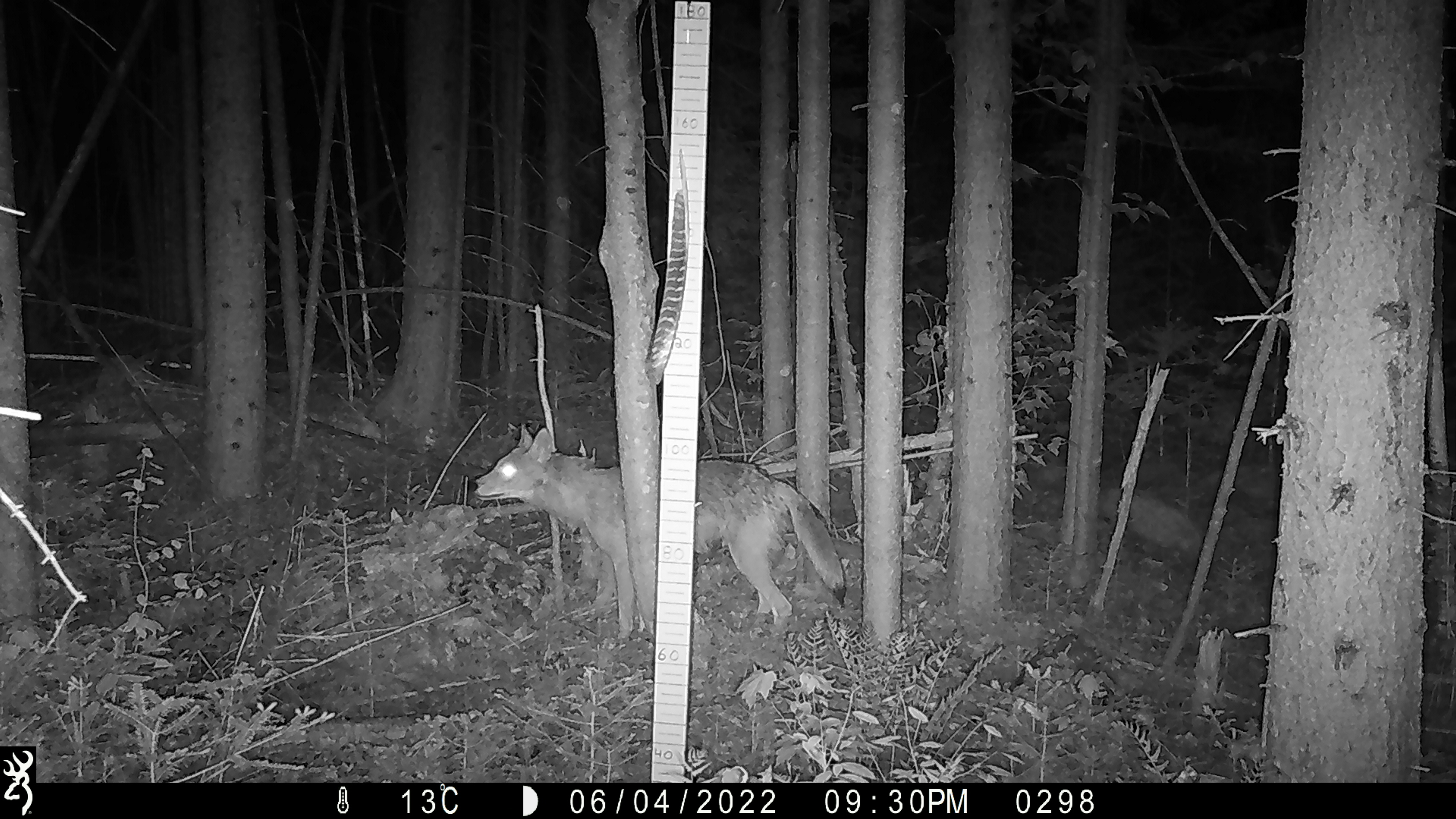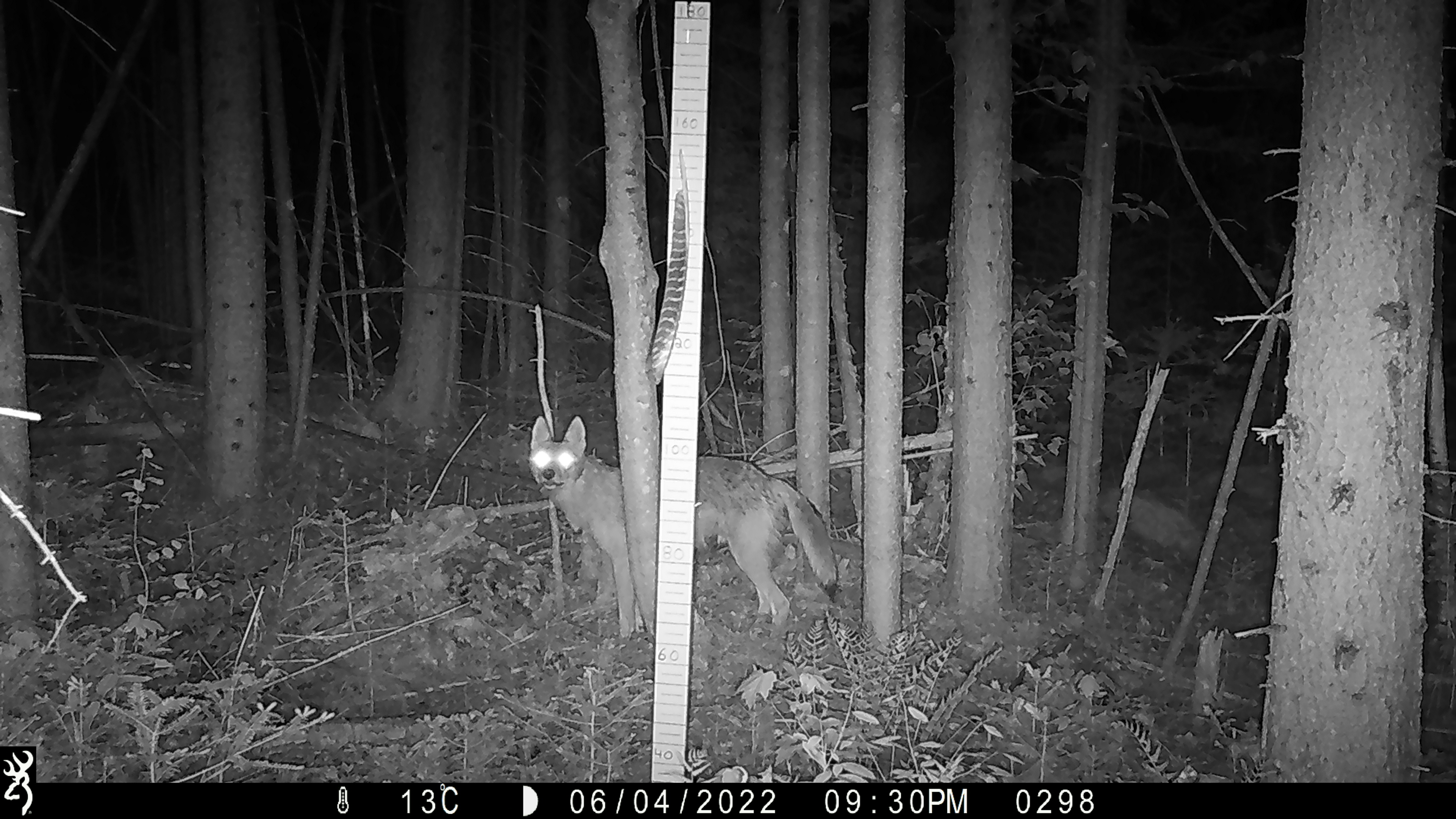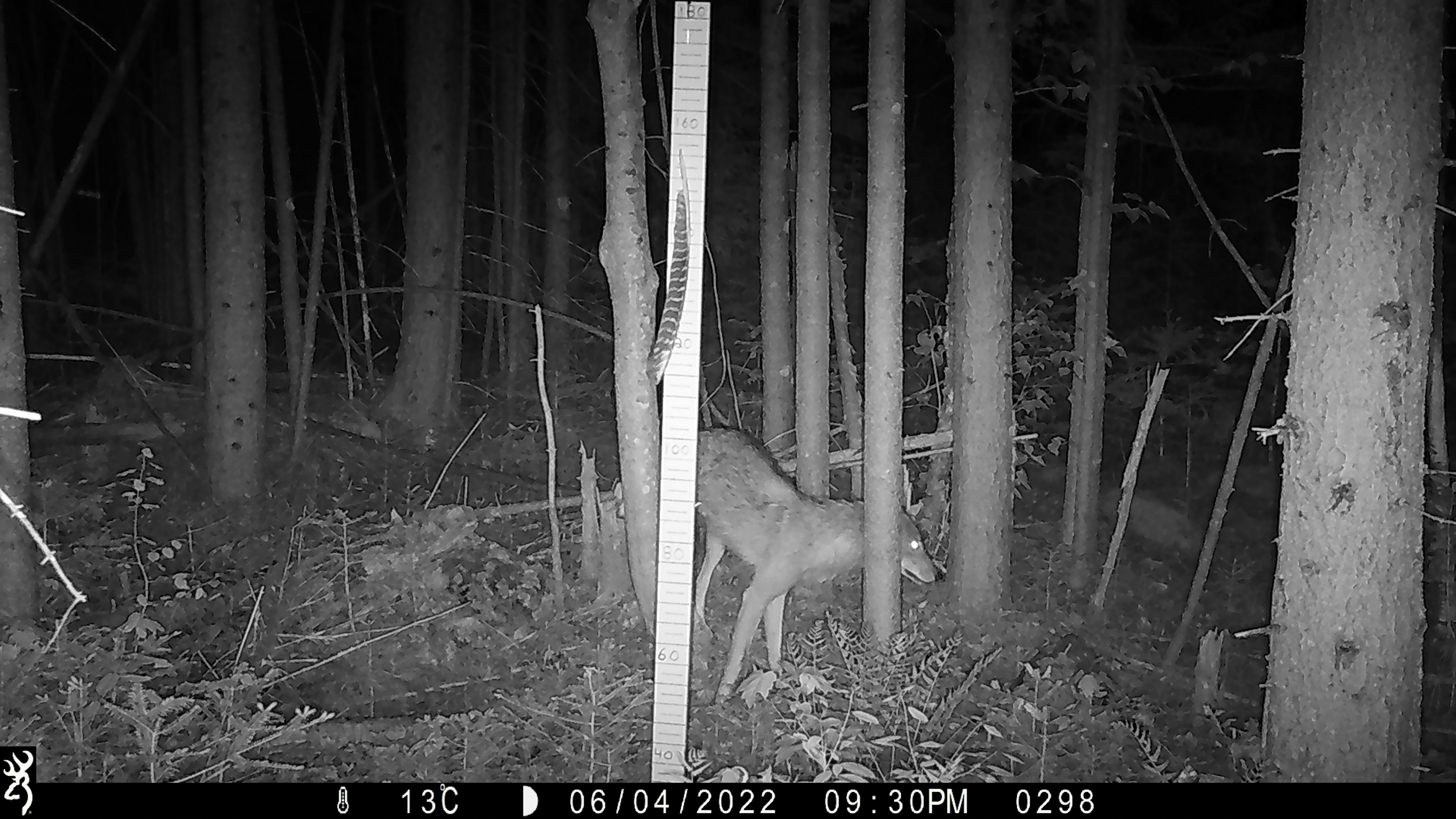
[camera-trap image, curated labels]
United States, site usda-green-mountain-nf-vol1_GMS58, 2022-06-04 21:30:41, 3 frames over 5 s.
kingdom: Animalia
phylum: Chordata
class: Mammalia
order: Carnivora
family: Canidae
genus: Canis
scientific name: Canis latrans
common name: coyote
Coyote (Canis latrans).